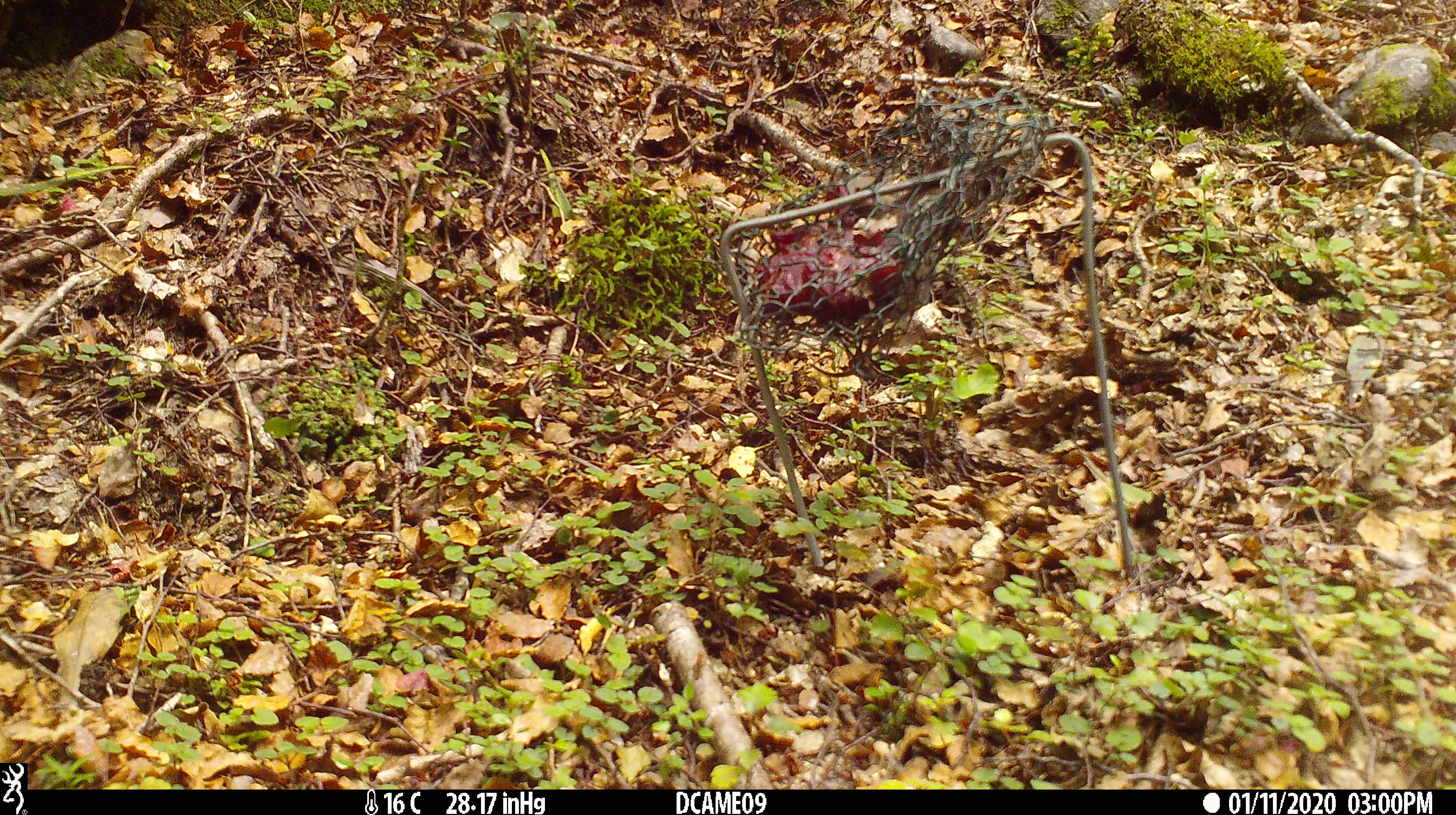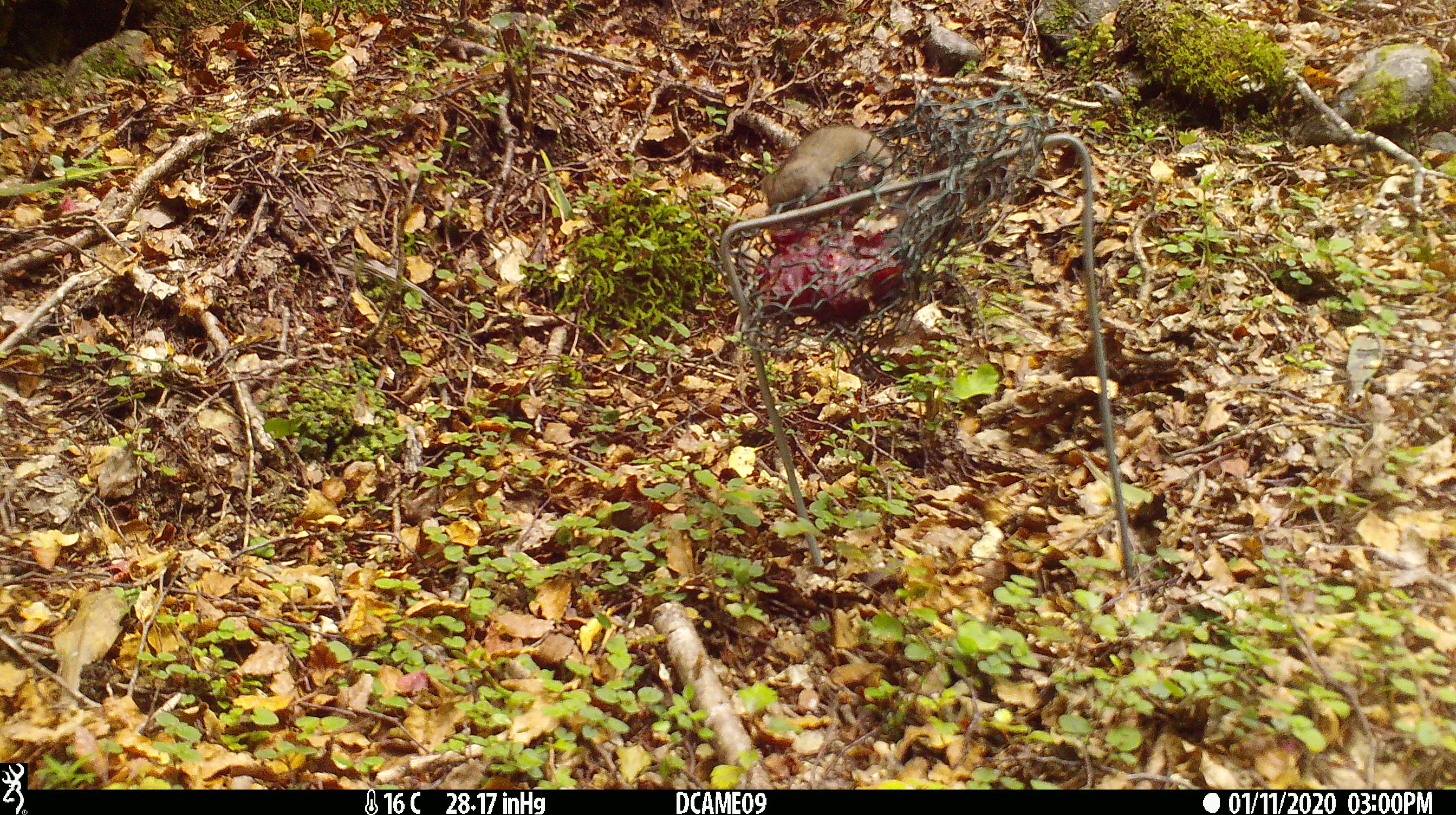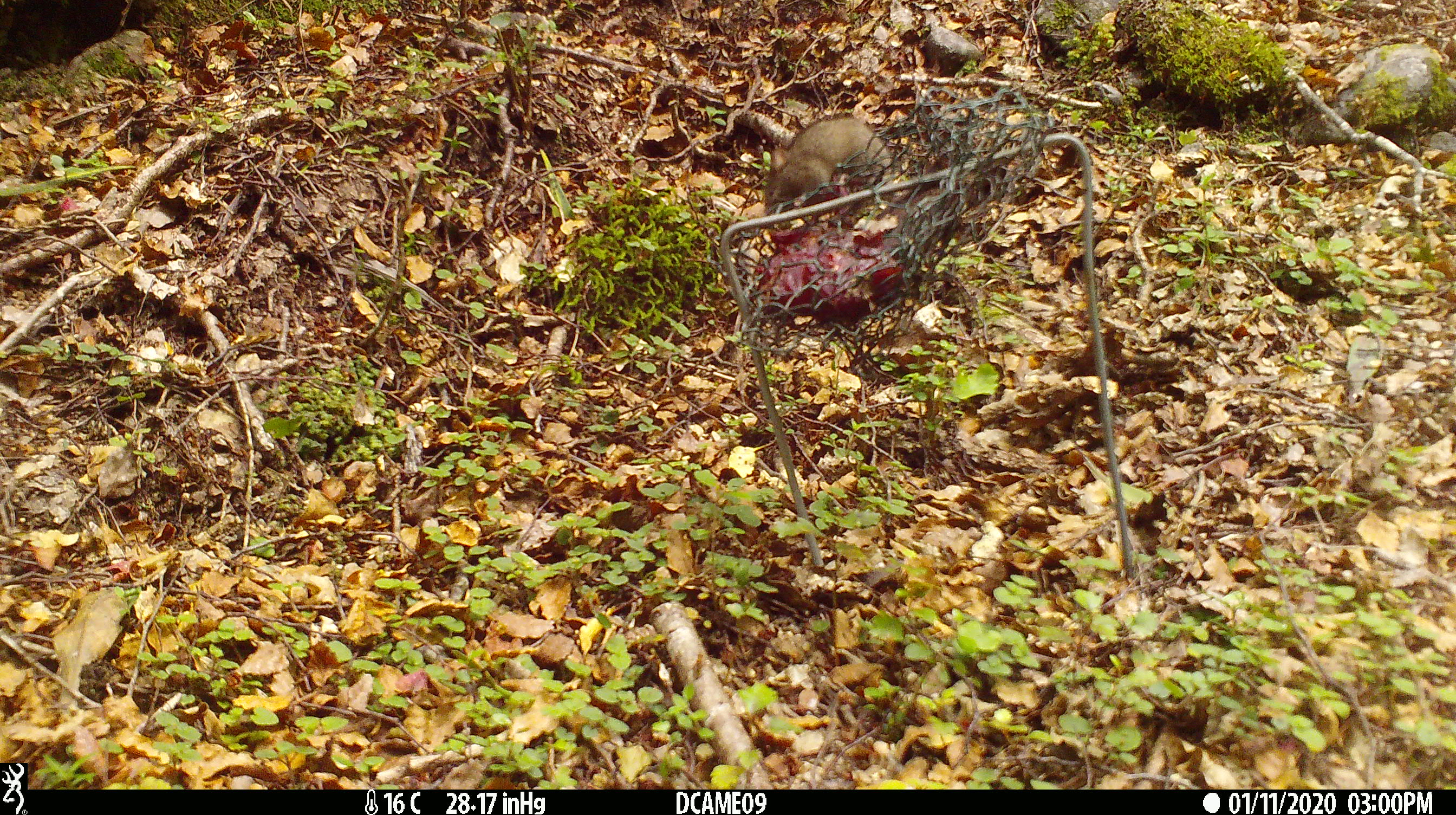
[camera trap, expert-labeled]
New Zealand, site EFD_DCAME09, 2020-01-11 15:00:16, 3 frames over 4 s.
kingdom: Animalia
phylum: Chordata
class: Mammalia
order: Rodentia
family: Muridae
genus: Mus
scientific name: Mus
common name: mouse